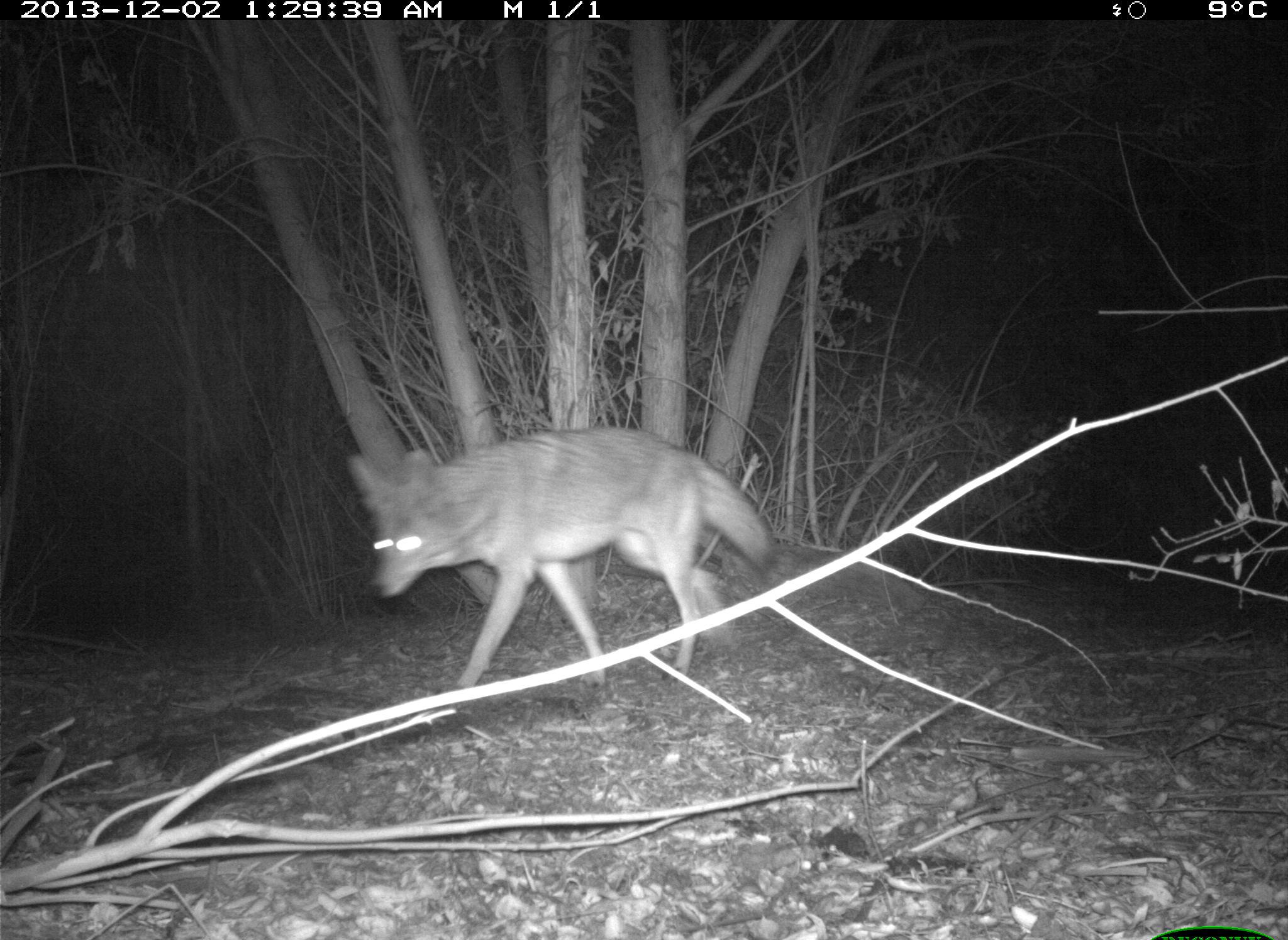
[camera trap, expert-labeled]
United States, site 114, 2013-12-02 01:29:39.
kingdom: Animalia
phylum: Chordata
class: Mammalia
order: Carnivora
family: Canidae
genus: Canis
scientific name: Canis latrans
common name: coyote